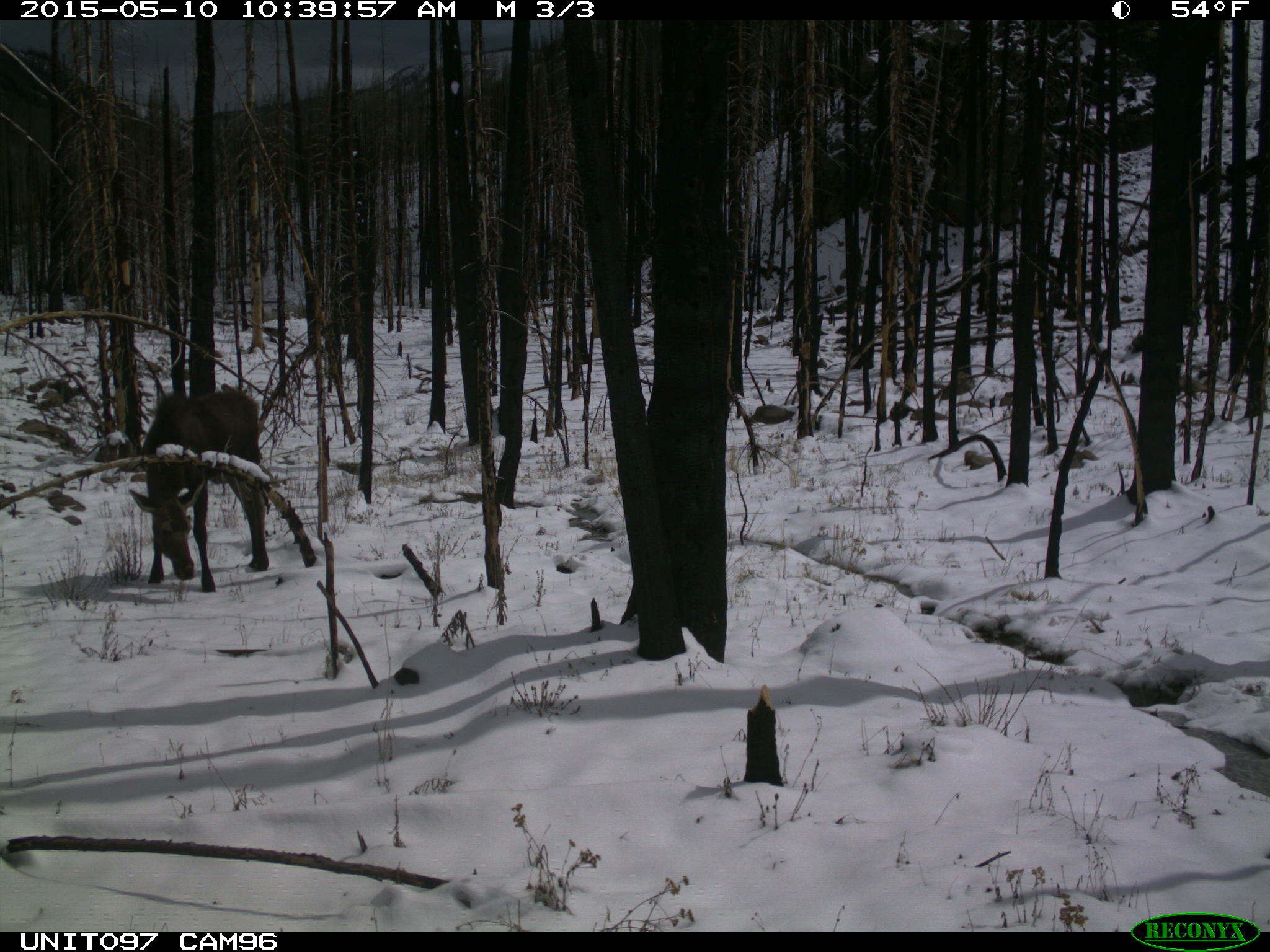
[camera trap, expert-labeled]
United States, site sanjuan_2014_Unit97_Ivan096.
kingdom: Animalia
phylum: Chordata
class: Mammalia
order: Artiodactyla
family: Cervidae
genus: Alces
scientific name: Alces alces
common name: moose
Alces alces (moose).